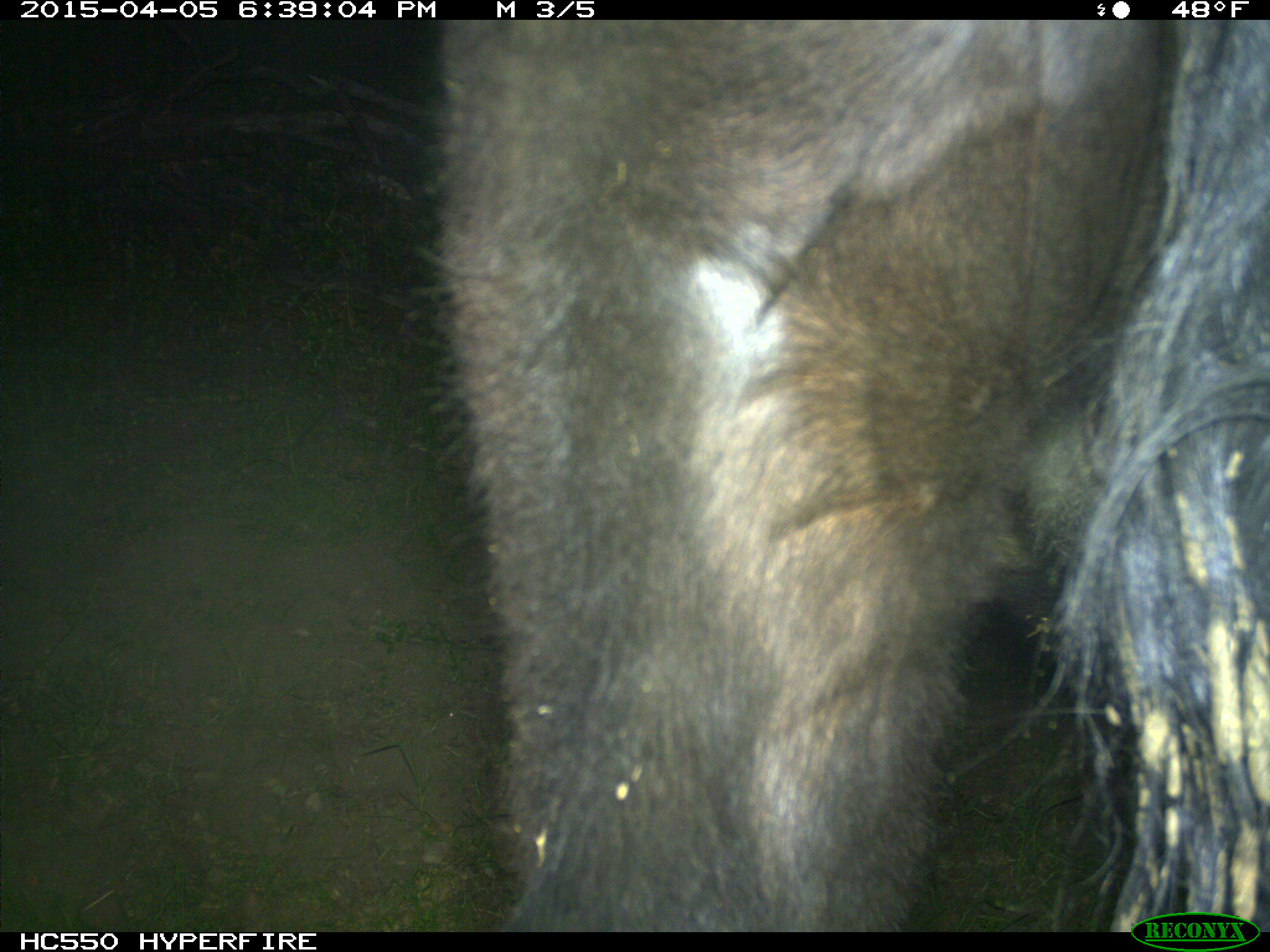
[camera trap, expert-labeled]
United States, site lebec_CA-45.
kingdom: Animalia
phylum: Chordata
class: Mammalia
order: Artiodactyla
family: Bovidae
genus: Bos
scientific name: Bos taurus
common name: domestic cow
Bos taurus (domestic cow).